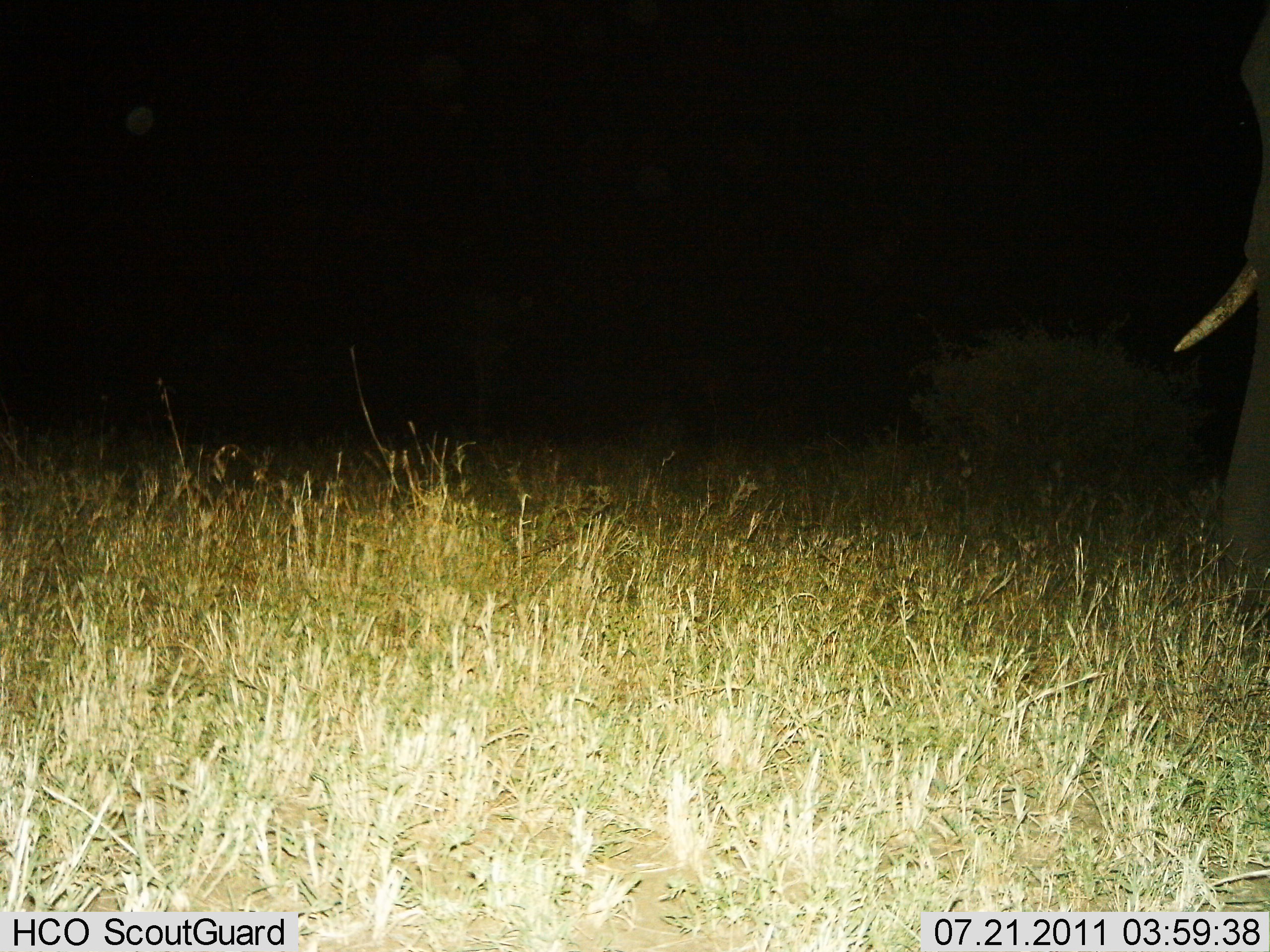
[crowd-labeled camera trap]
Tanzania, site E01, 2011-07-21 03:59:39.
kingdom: Animalia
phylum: Chordata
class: Mammalia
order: Proboscidea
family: Elephantidae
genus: Loxodonta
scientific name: Loxodonta africana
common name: african bush elephant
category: elephant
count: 1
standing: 70%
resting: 0%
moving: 30%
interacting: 0%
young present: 0%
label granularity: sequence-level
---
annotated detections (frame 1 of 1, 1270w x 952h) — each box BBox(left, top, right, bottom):
animal: BBox(1174, 131, 1270, 608)